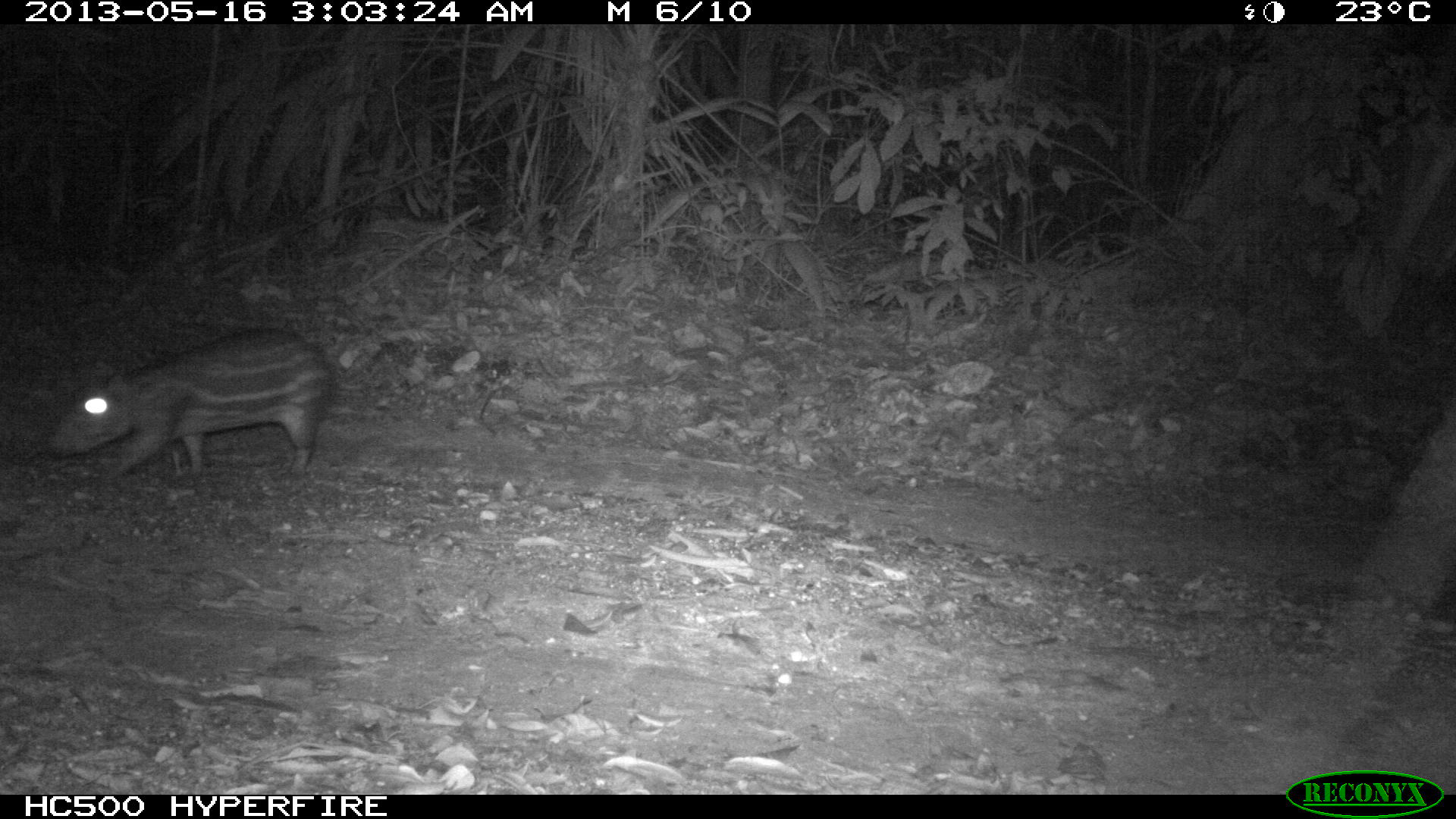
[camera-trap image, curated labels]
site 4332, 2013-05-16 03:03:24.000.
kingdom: Animalia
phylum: Chordata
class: Mammalia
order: Rodentia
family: Cuniculidae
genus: Cuniculus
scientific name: Cuniculus paca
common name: lowland paca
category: agouti paca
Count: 1.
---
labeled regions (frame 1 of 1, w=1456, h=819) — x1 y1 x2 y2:
agouti paca: 46 326 340 484